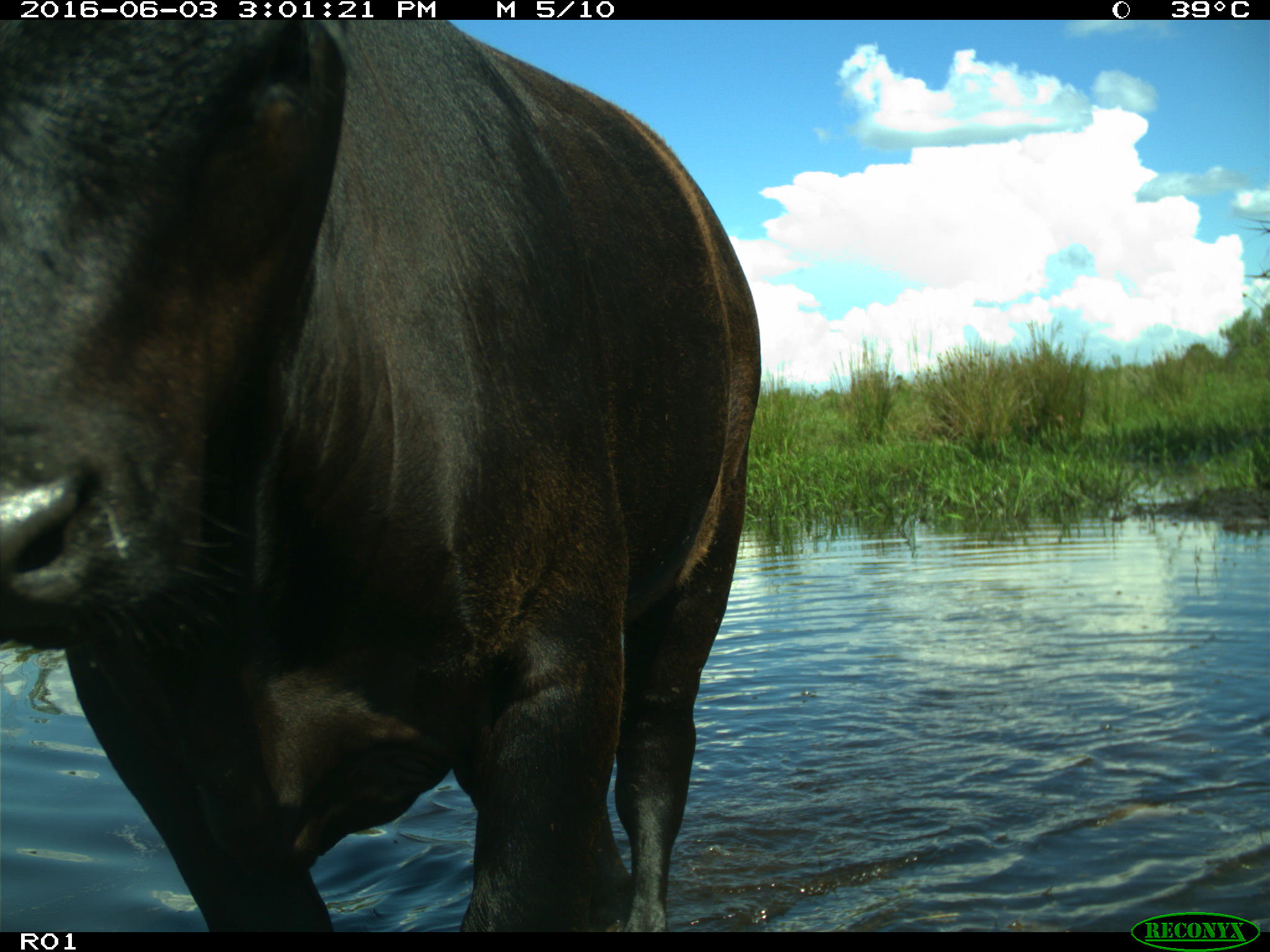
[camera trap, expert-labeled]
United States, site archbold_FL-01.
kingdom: Animalia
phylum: Chordata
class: Mammalia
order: Artiodactyla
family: Bovidae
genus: Bos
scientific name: Bos taurus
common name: domestic cow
Bos taurus (domestic cow).